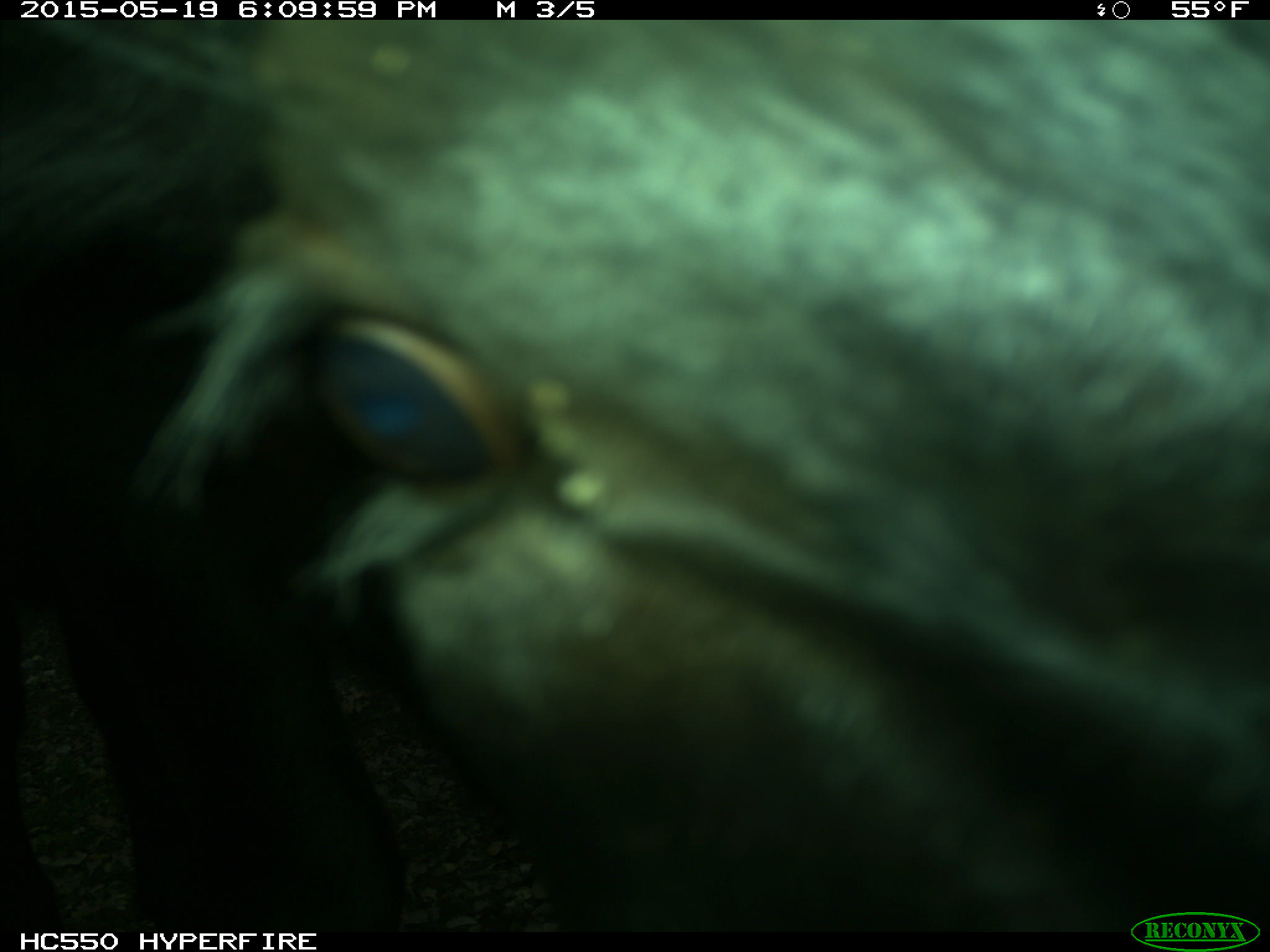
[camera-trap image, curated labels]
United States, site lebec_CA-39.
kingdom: Animalia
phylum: Chordata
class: Mammalia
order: Artiodactyla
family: Bovidae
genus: Bos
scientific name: Bos taurus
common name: domestic cow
Bos taurus (domestic cow).